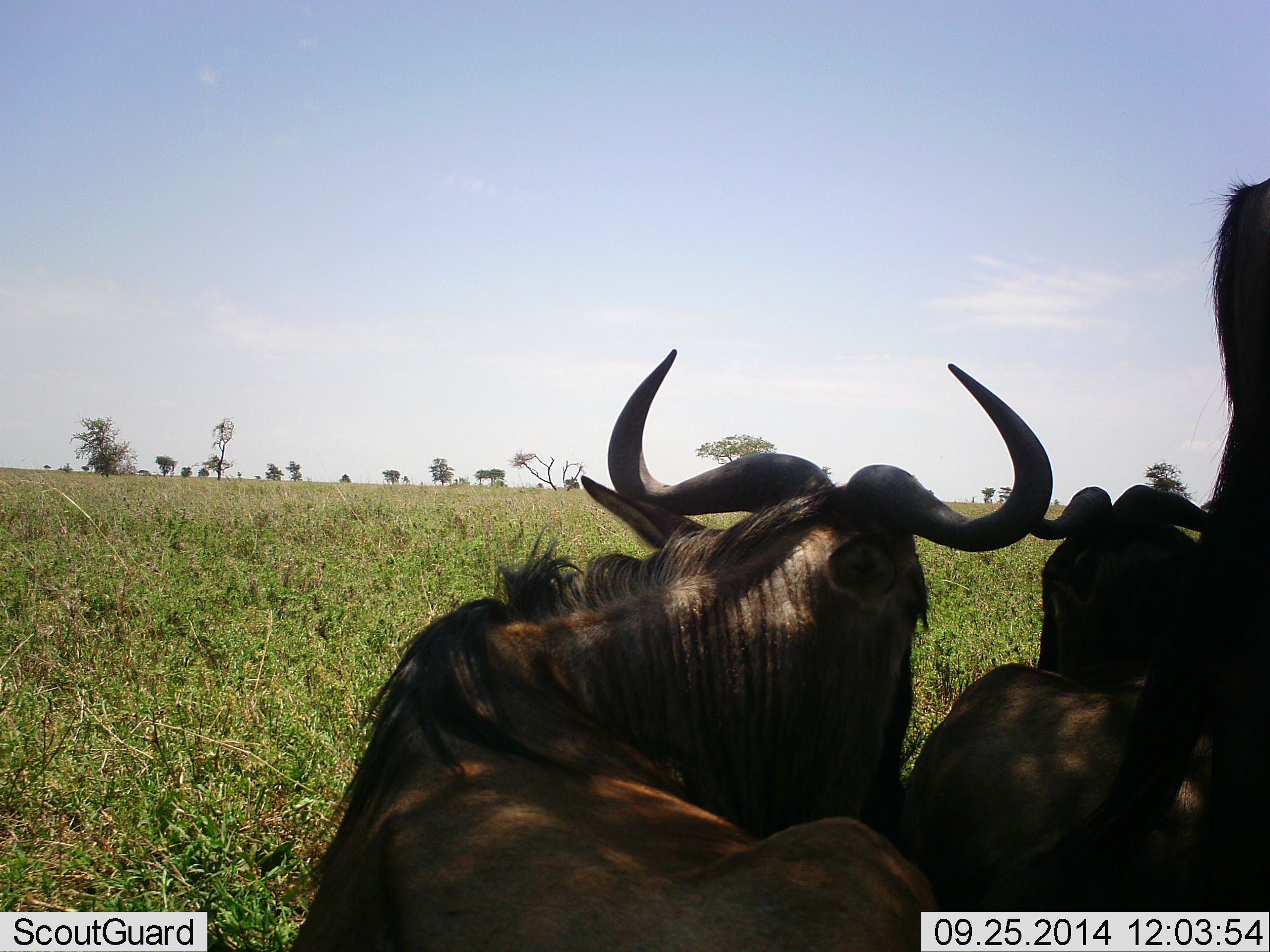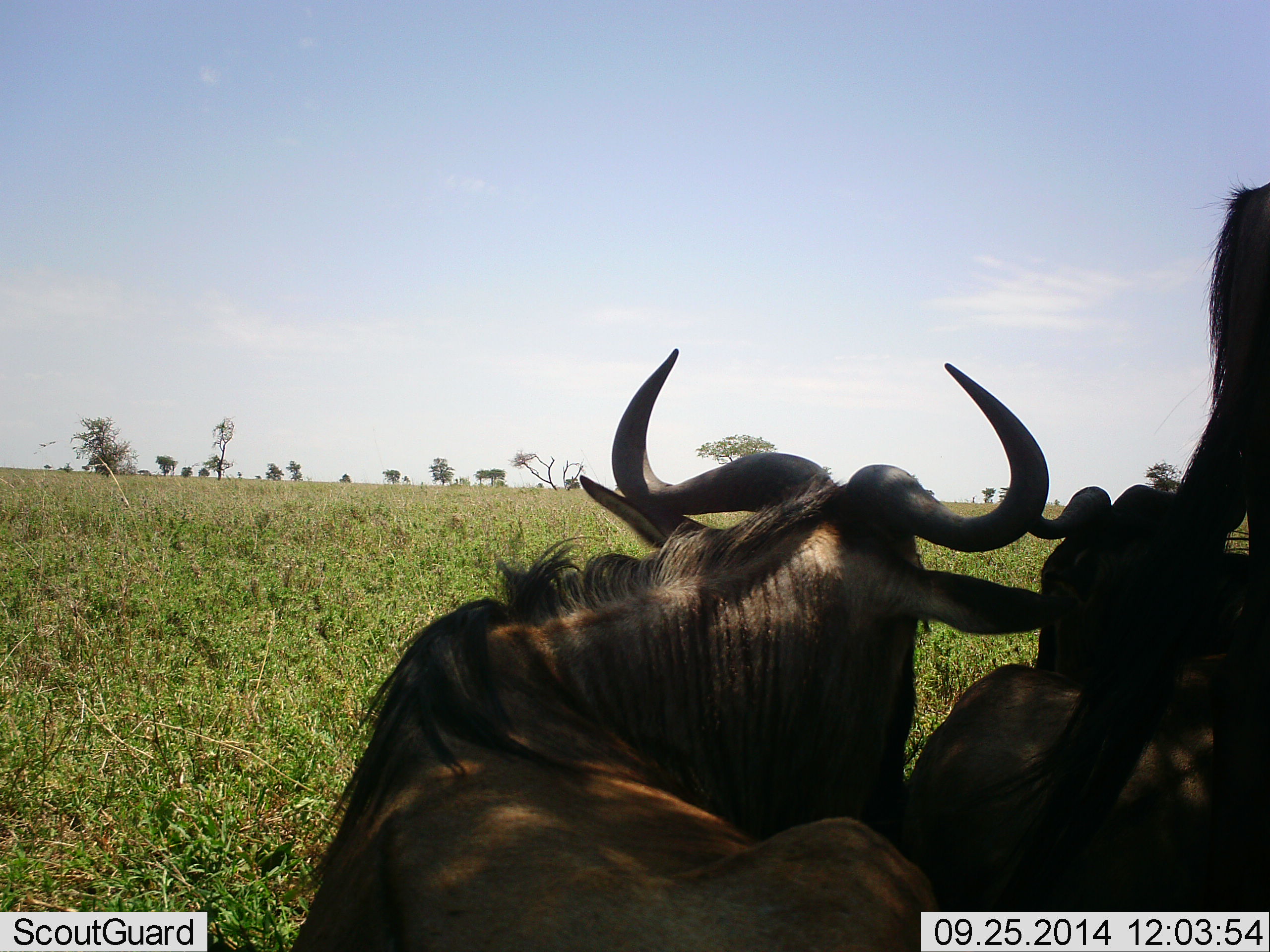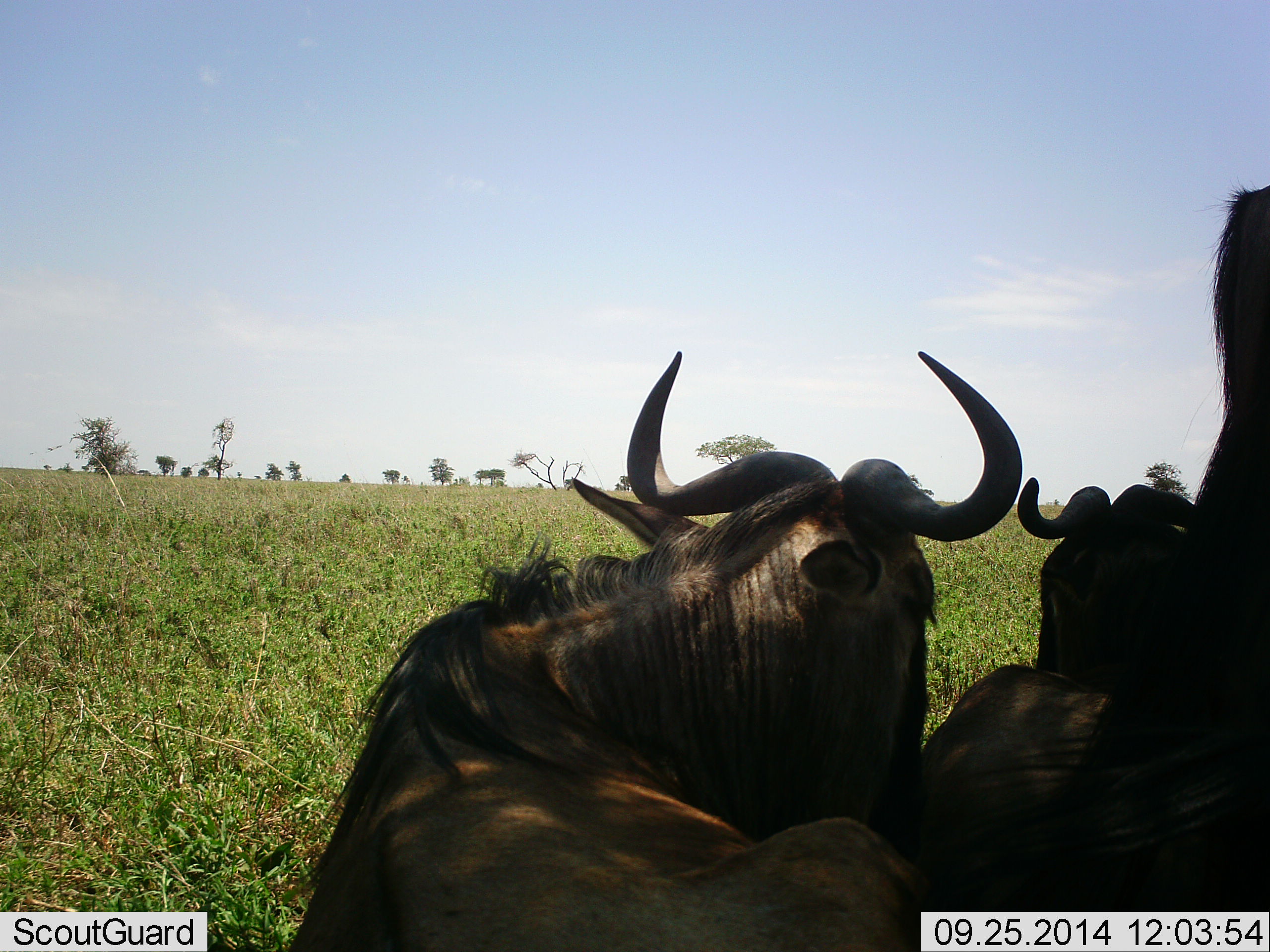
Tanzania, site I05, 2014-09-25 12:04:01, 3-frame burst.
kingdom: Animalia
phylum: Chordata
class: Mammalia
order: Artiodactyla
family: Bovidae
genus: Connochaetes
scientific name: Connochaetes taurinus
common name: blue wildebeest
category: wildebeest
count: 3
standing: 40%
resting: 90%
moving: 0%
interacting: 10%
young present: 0%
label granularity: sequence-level